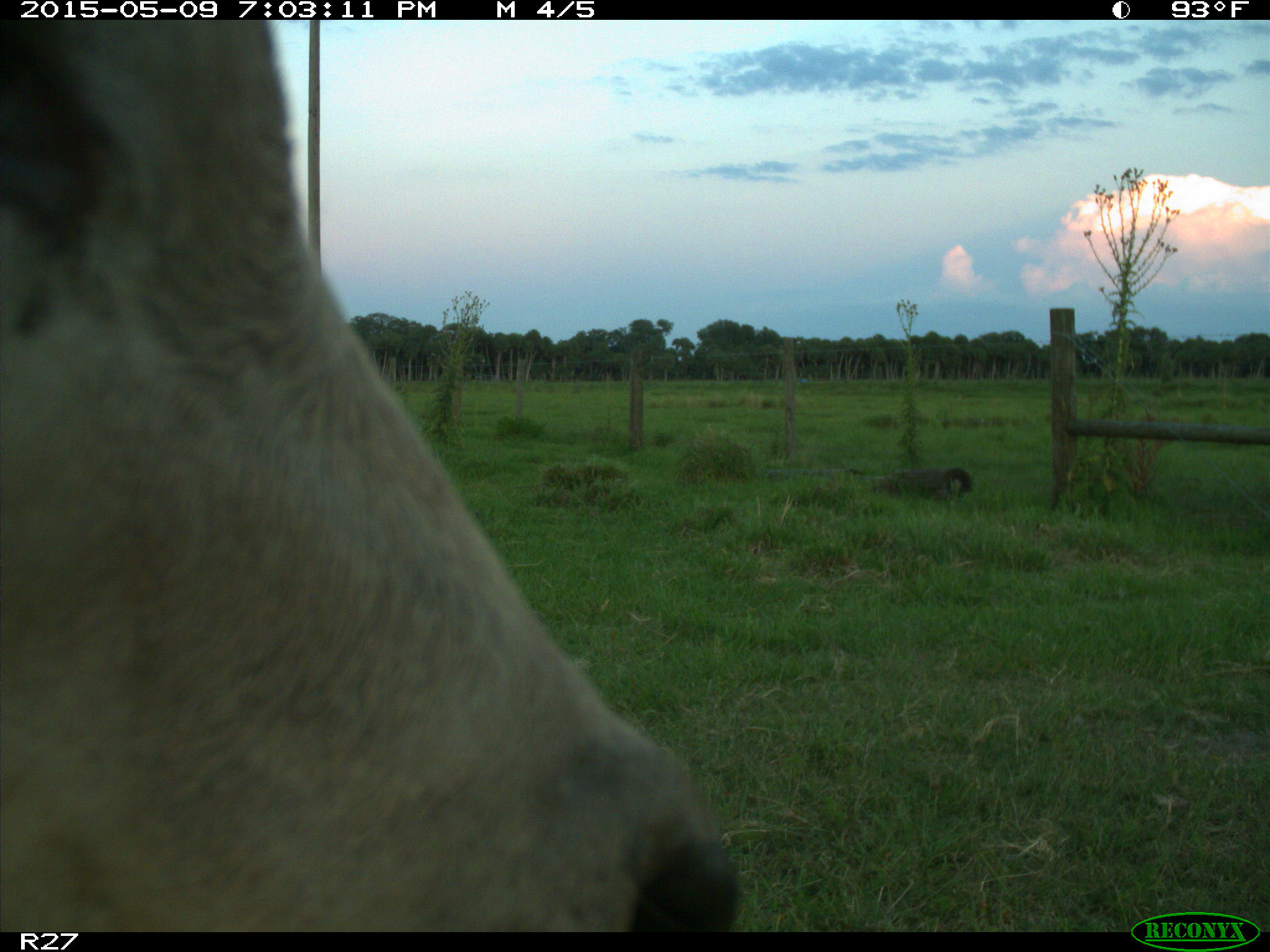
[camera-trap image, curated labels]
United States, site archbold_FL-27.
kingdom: Animalia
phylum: Chordata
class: Mammalia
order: Artiodactyla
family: Bovidae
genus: Bos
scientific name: Bos taurus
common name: domestic cow